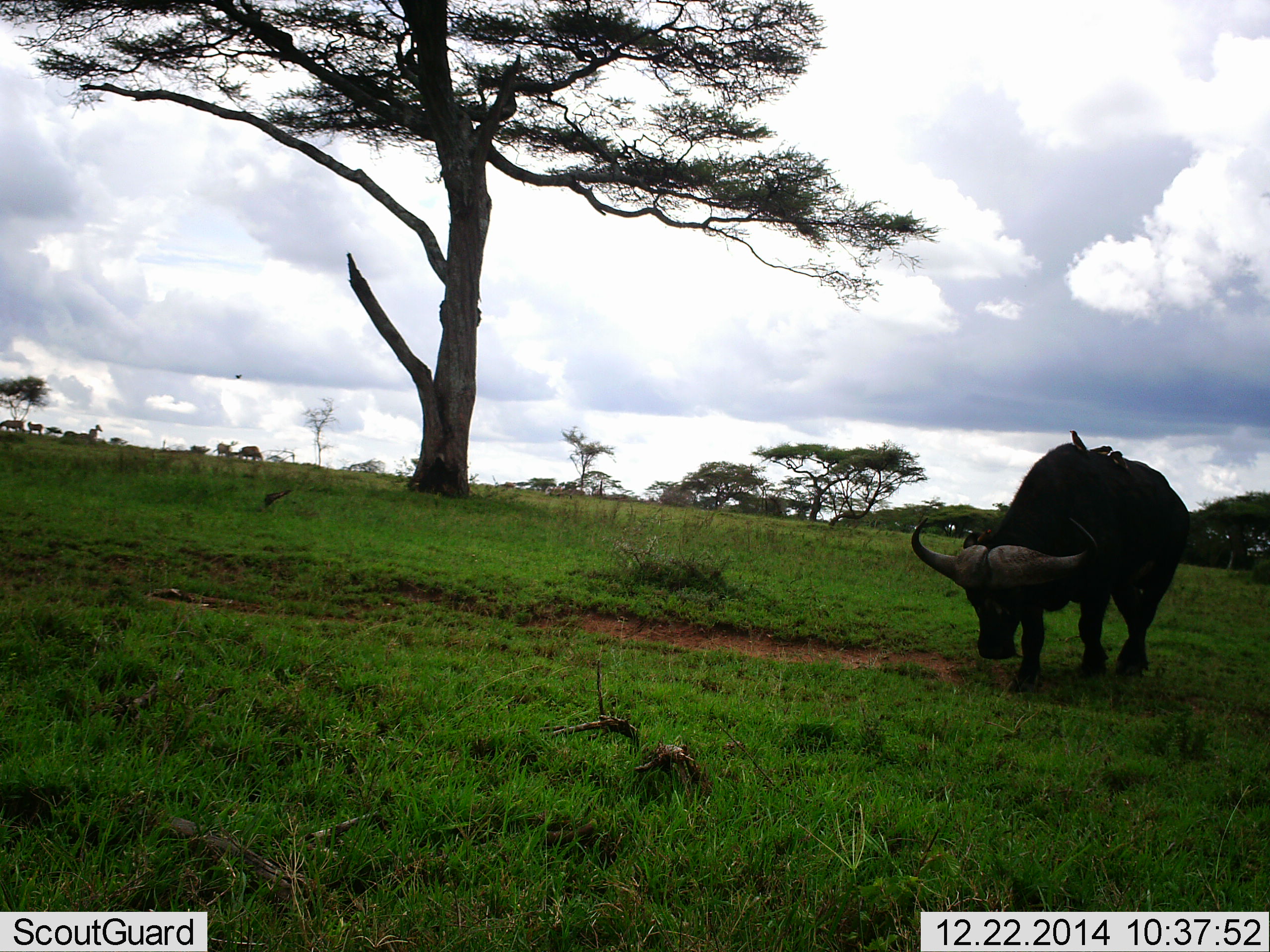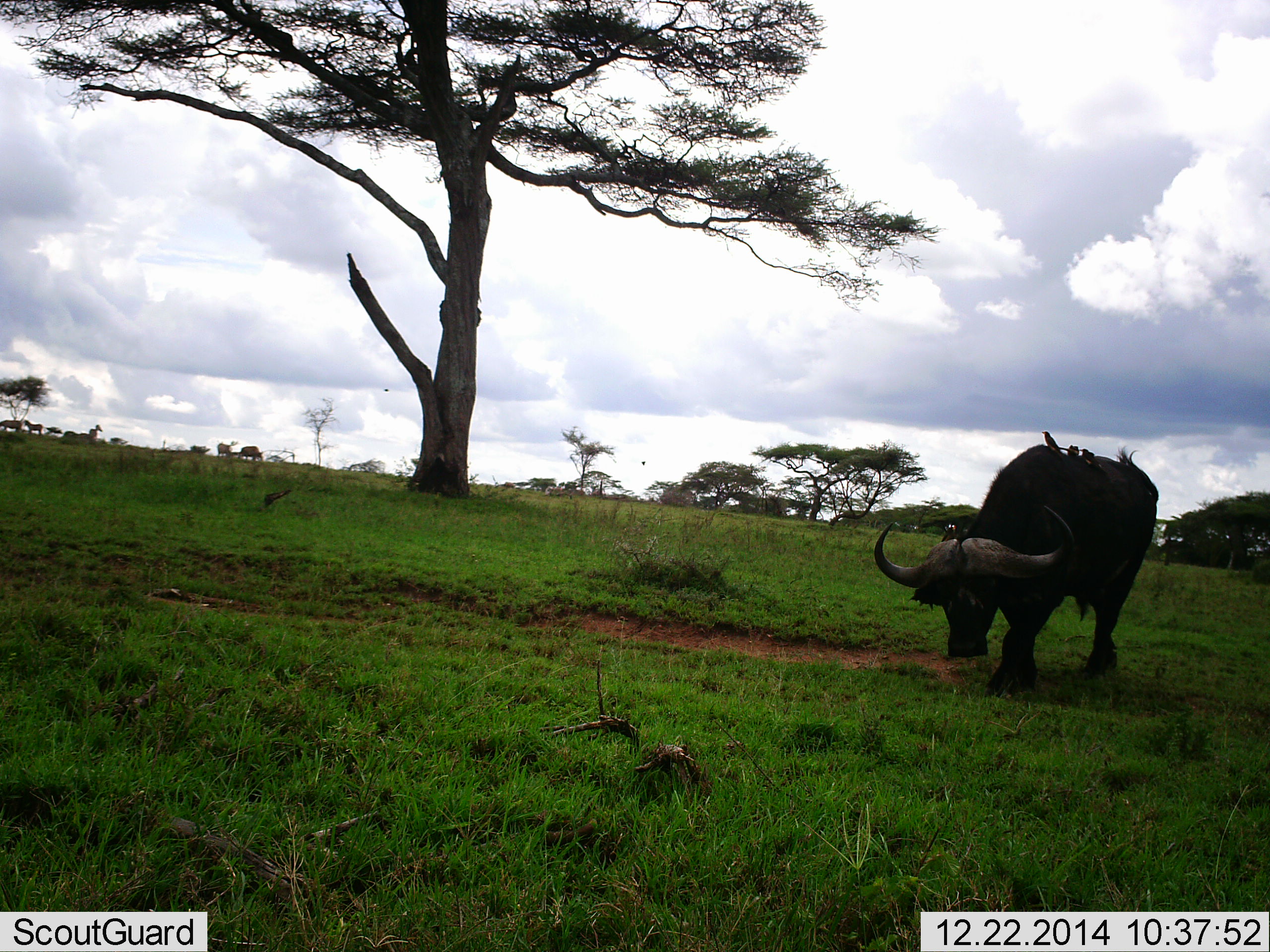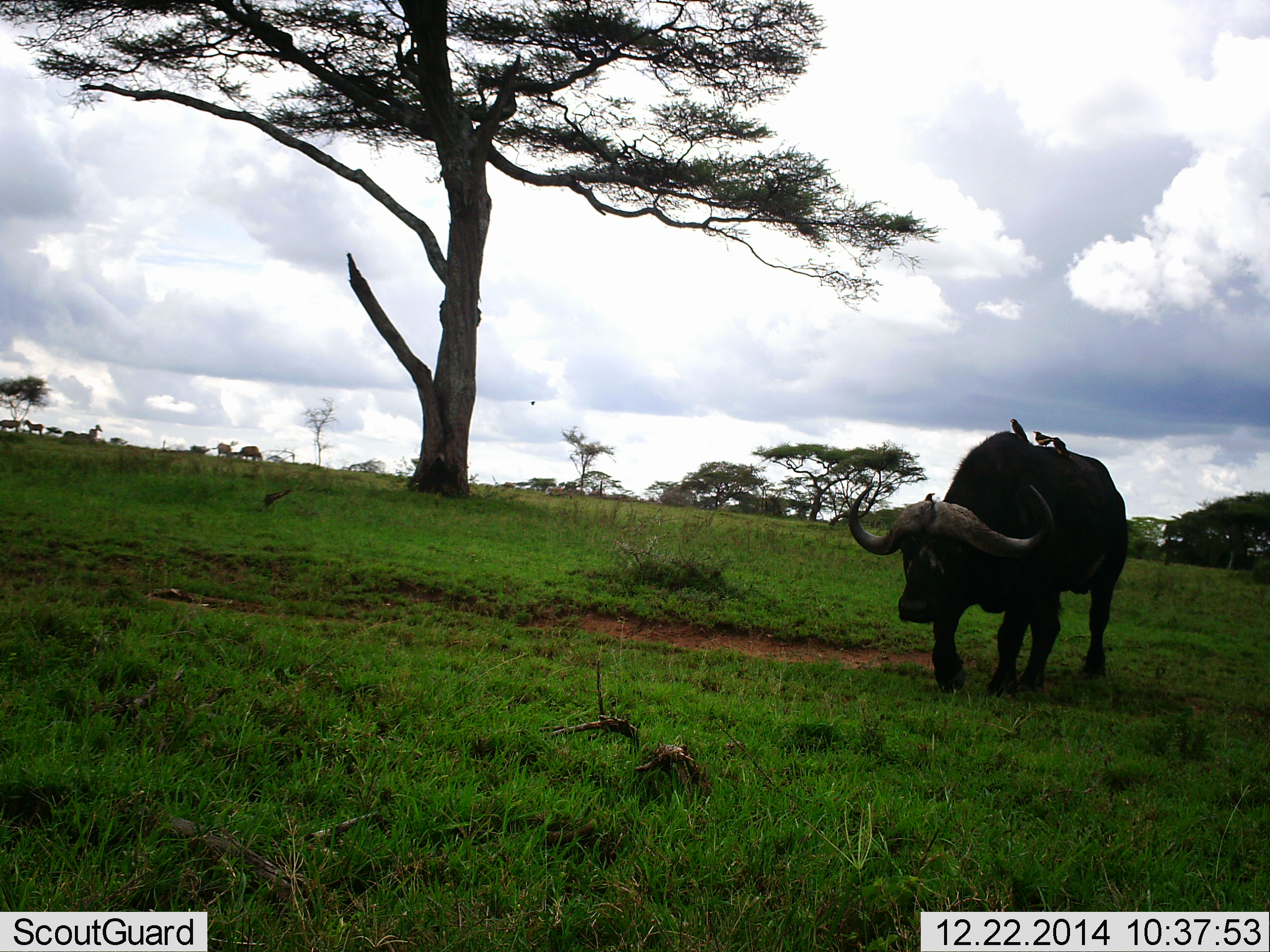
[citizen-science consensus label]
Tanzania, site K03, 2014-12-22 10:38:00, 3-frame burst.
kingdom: Animalia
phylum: Chordata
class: Mammalia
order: Artiodactyla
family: Bovidae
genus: Syncerus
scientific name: Syncerus caffer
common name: cape buffalo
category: buffalo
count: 1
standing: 15%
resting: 0%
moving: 70%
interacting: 0%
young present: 0%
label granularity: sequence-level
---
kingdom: Animalia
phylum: Chordata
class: Aves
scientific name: Aves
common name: bird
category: otherbird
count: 4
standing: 60%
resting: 40%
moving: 30%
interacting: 30%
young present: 0%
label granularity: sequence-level